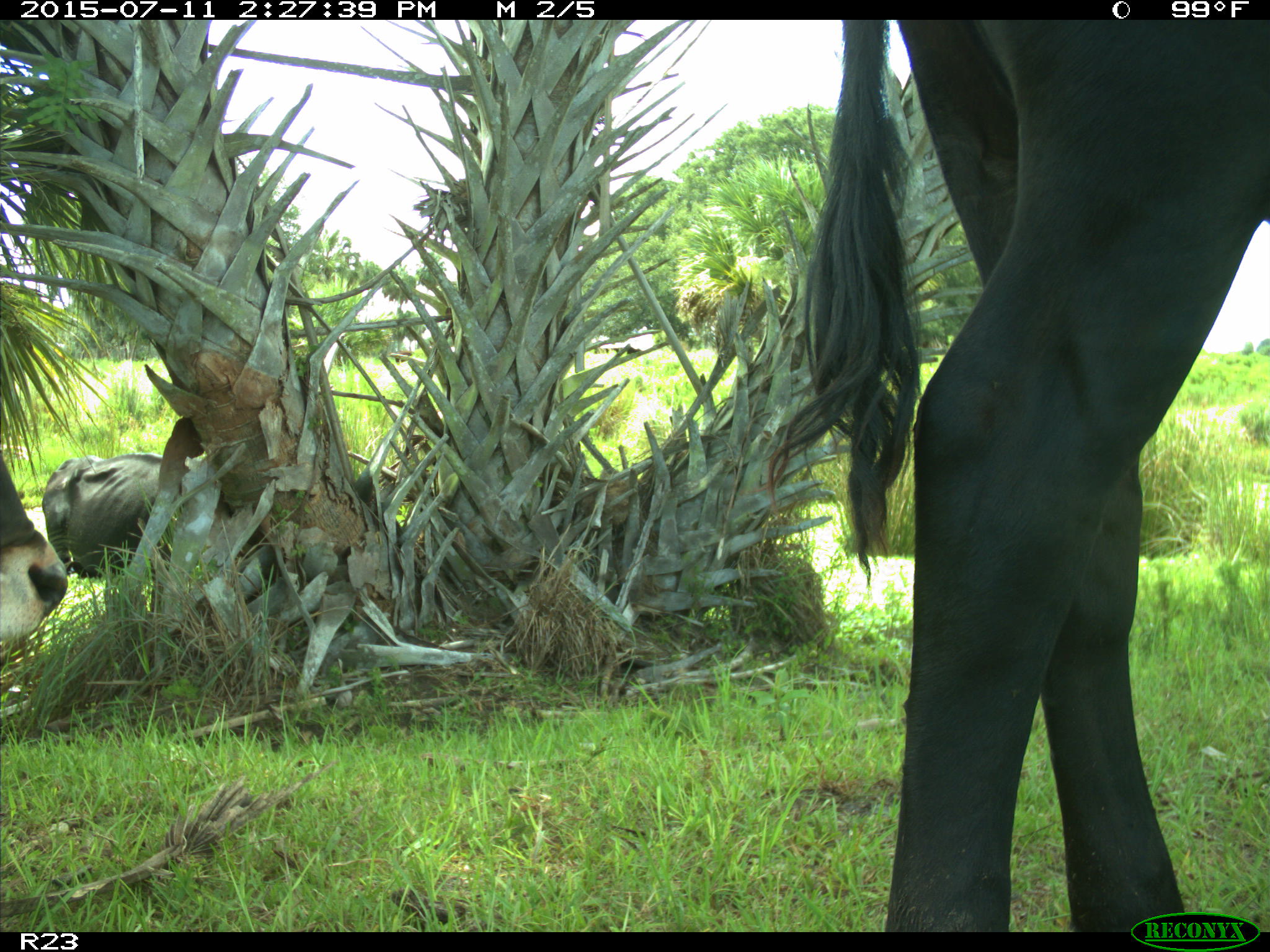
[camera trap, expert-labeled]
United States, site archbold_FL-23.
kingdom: Animalia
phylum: Chordata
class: Mammalia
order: Artiodactyla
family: Bovidae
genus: Bos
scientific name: Bos taurus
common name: domestic cow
Bos taurus (domestic cow).